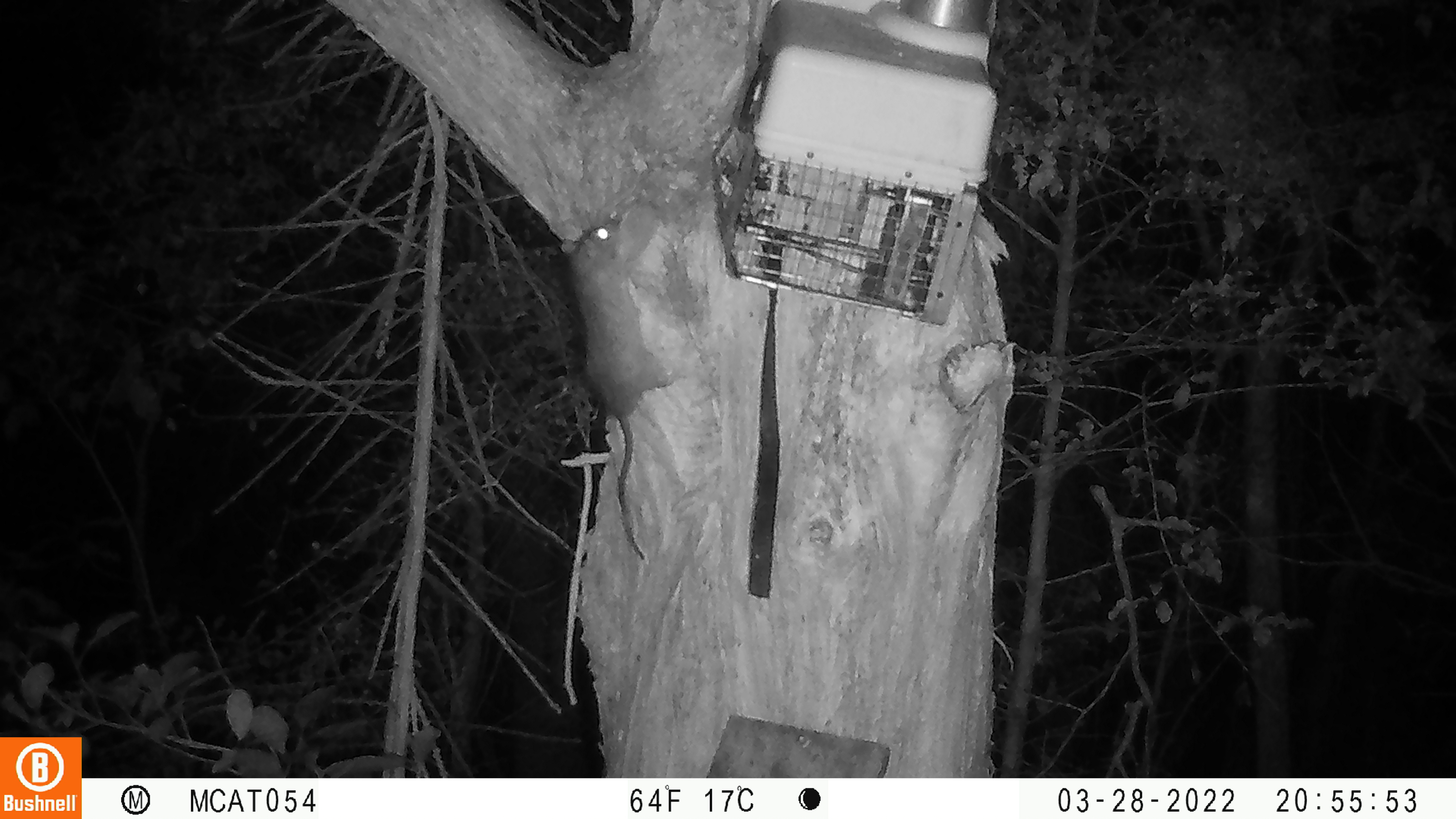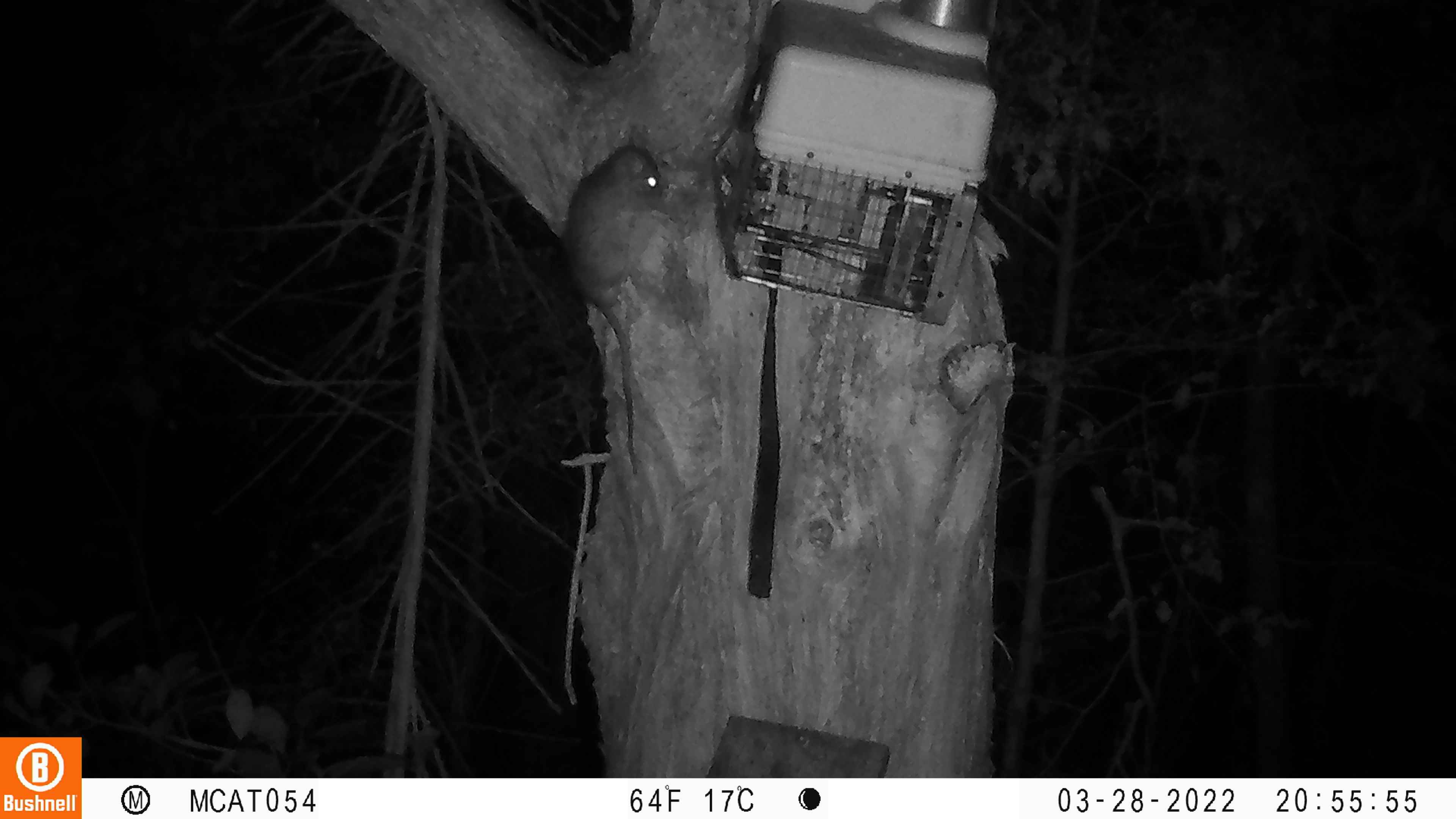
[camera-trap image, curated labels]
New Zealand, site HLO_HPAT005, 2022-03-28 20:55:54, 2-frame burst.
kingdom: Animalia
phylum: Chordata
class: Mammalia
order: Rodentia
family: Muridae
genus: Rattus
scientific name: Rattus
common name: rat